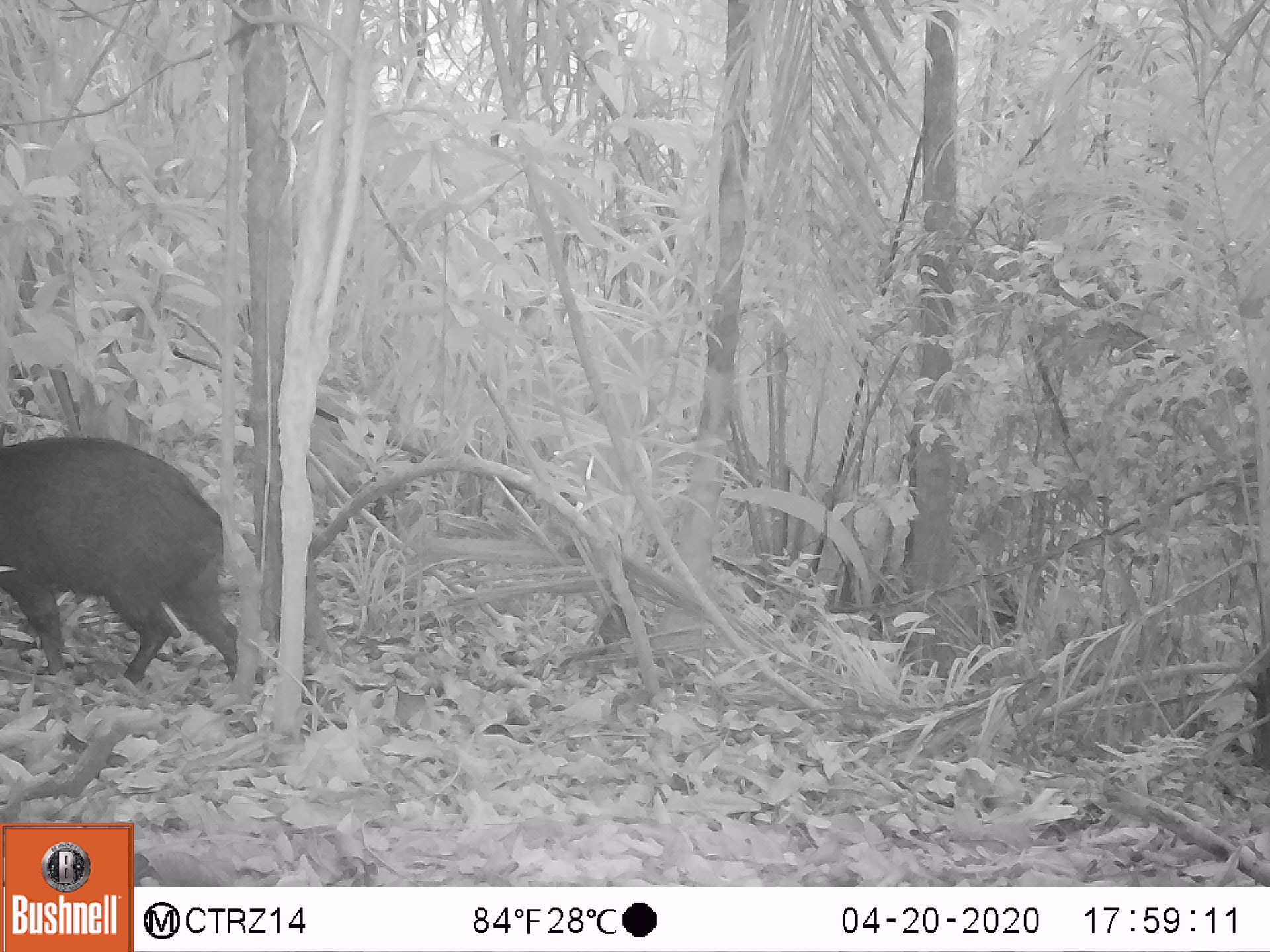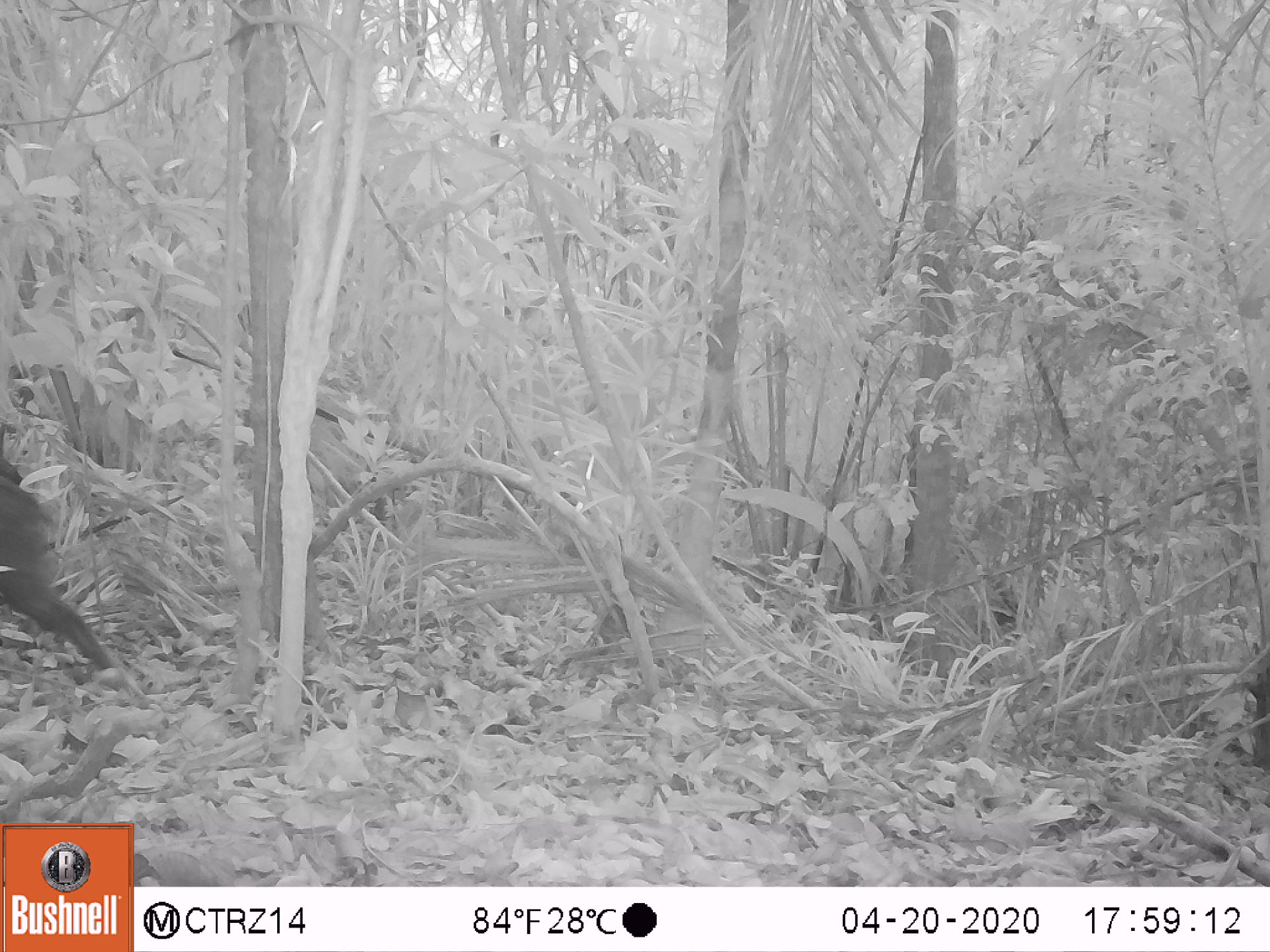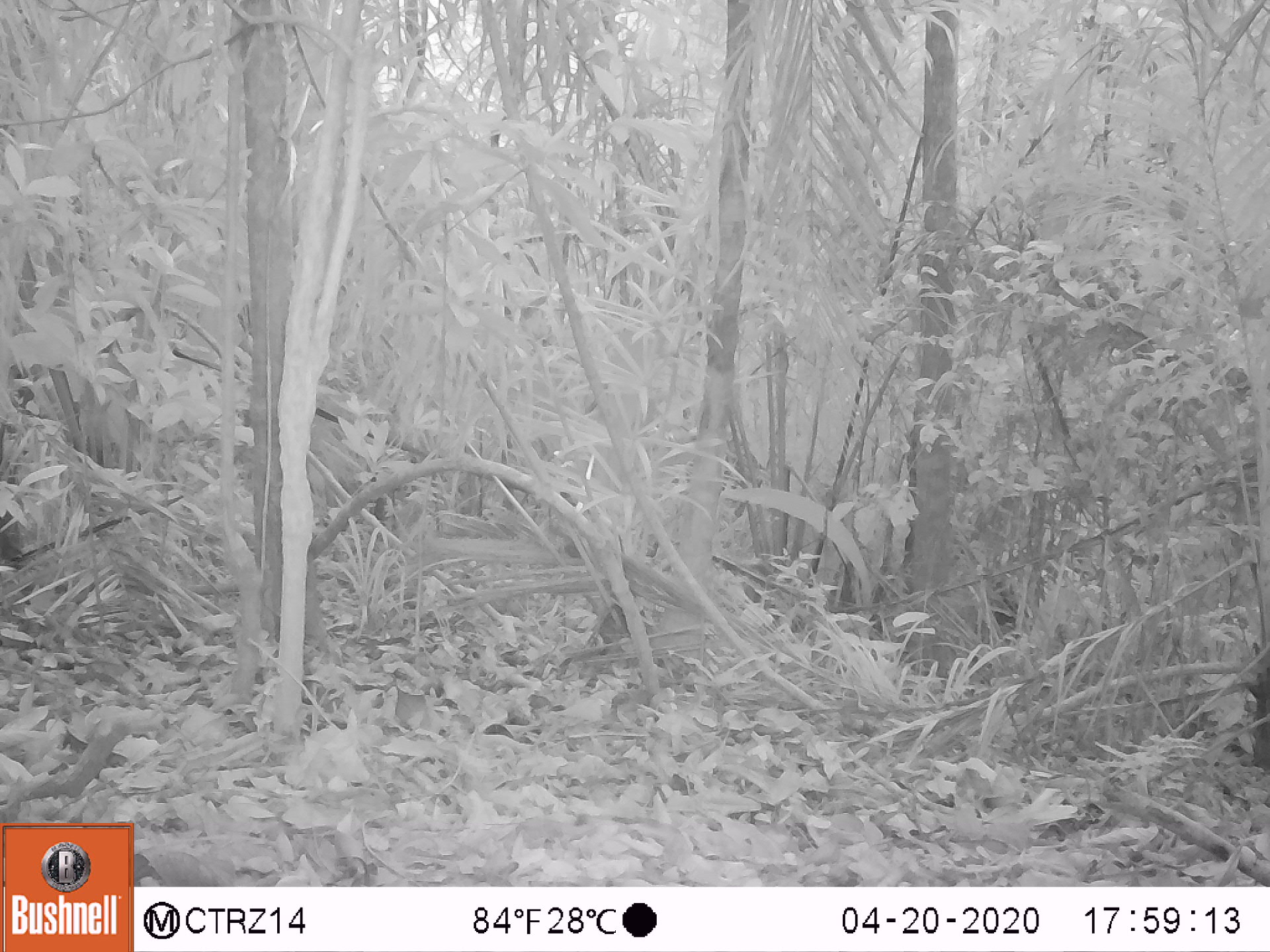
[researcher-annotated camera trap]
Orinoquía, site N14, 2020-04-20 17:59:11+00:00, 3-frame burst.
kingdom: Animalia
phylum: Chordata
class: Mammalia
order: Artiodactyla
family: Tayassuidae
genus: Pecari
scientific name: Pecari tajacu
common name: collared peccary